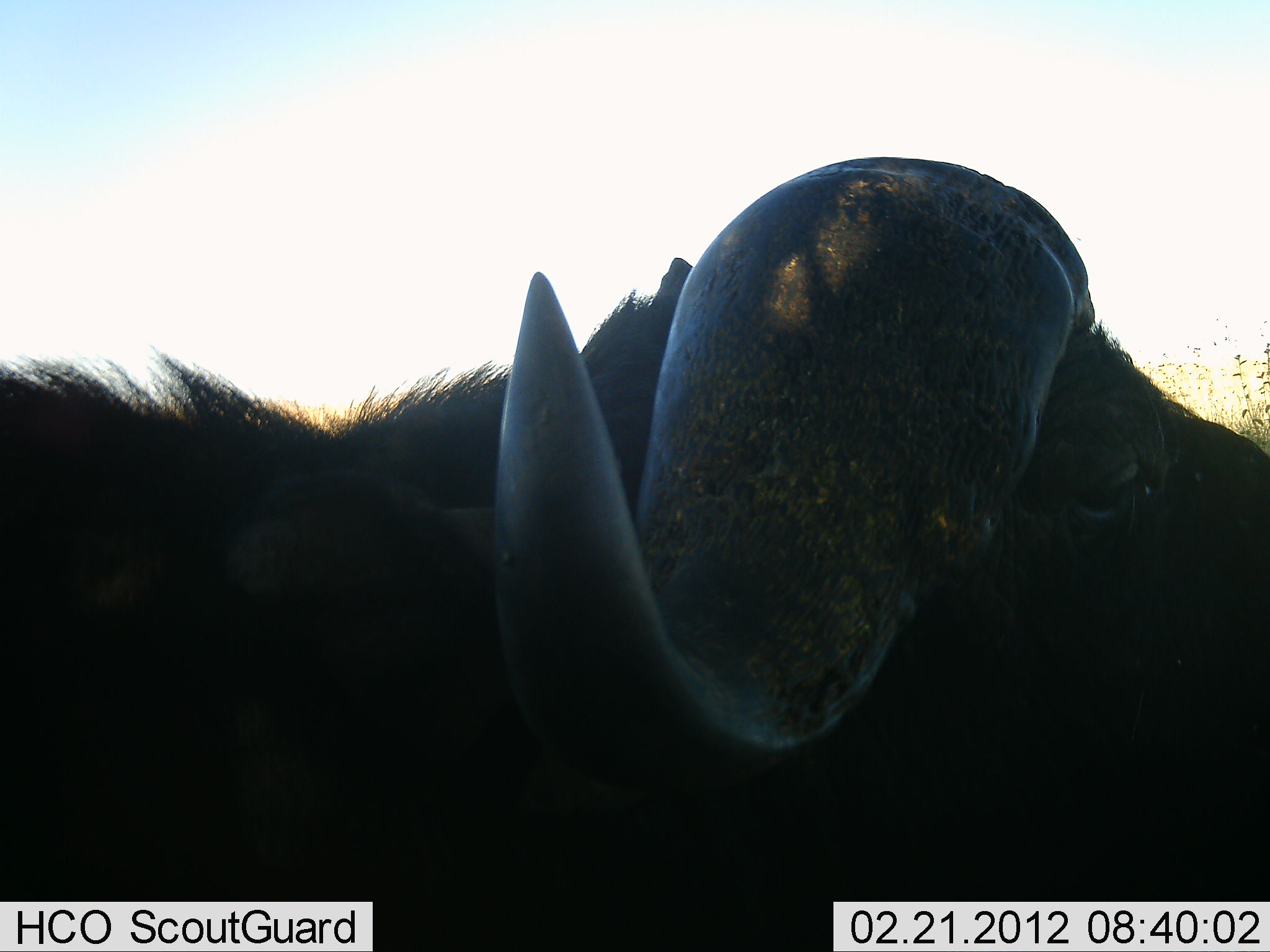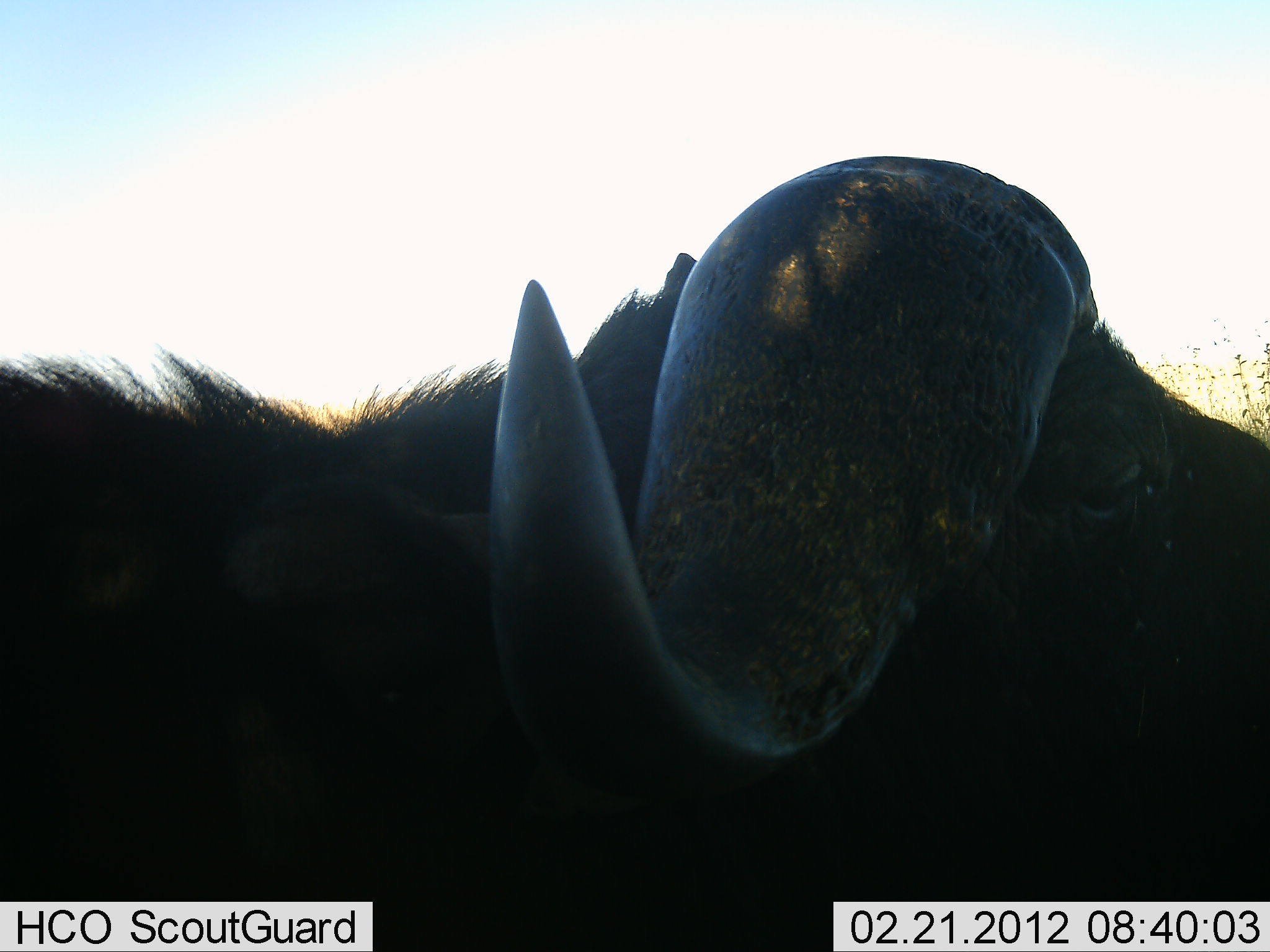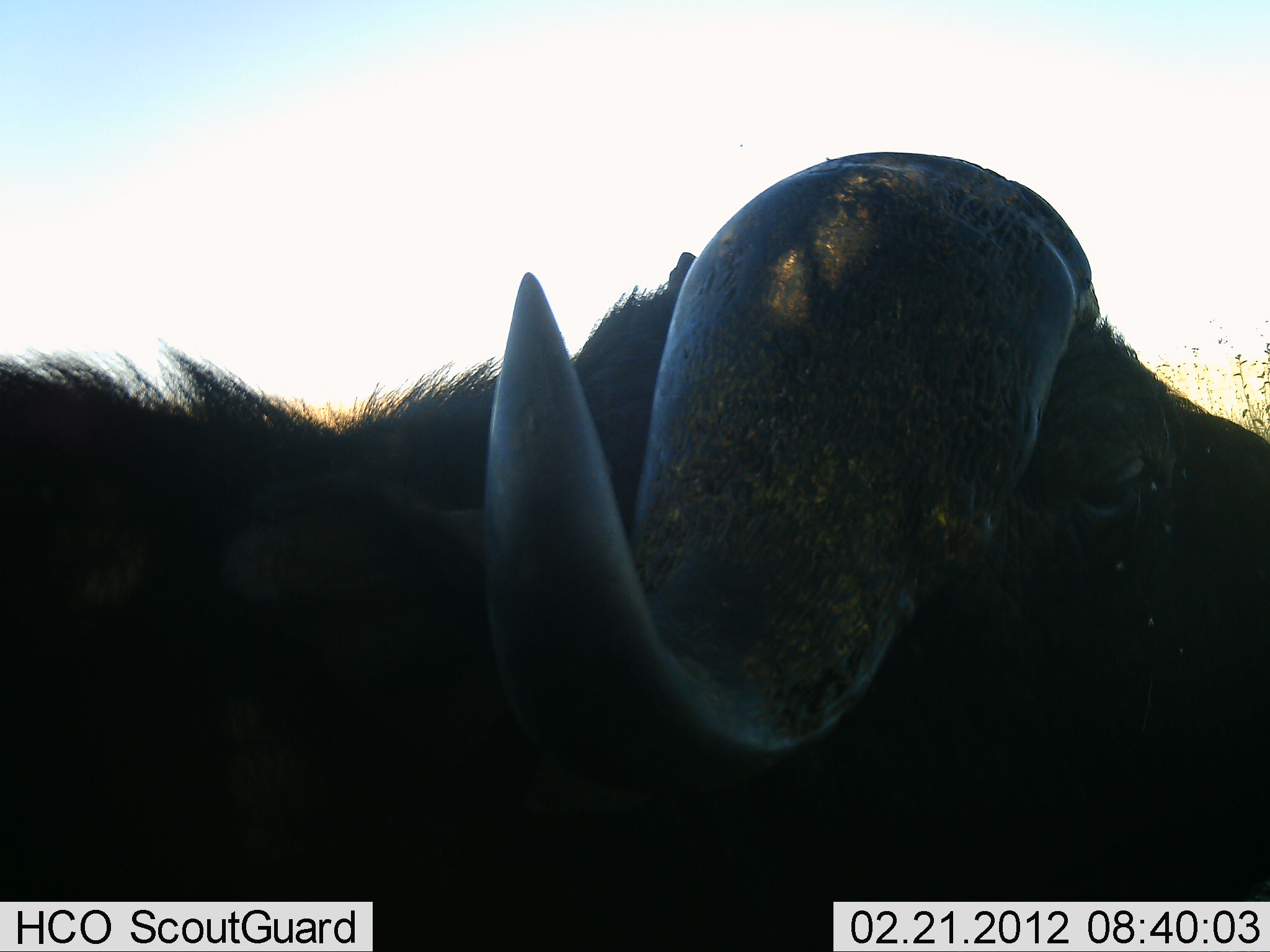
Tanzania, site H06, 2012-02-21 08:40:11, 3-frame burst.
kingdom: Animalia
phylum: Chordata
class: Mammalia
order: Artiodactyla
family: Bovidae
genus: Syncerus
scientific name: Syncerus caffer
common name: cape buffalo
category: buffalo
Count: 1.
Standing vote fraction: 64%.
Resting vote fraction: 36%.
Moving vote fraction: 0%.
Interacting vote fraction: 0%.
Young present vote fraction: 0%.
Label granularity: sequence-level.